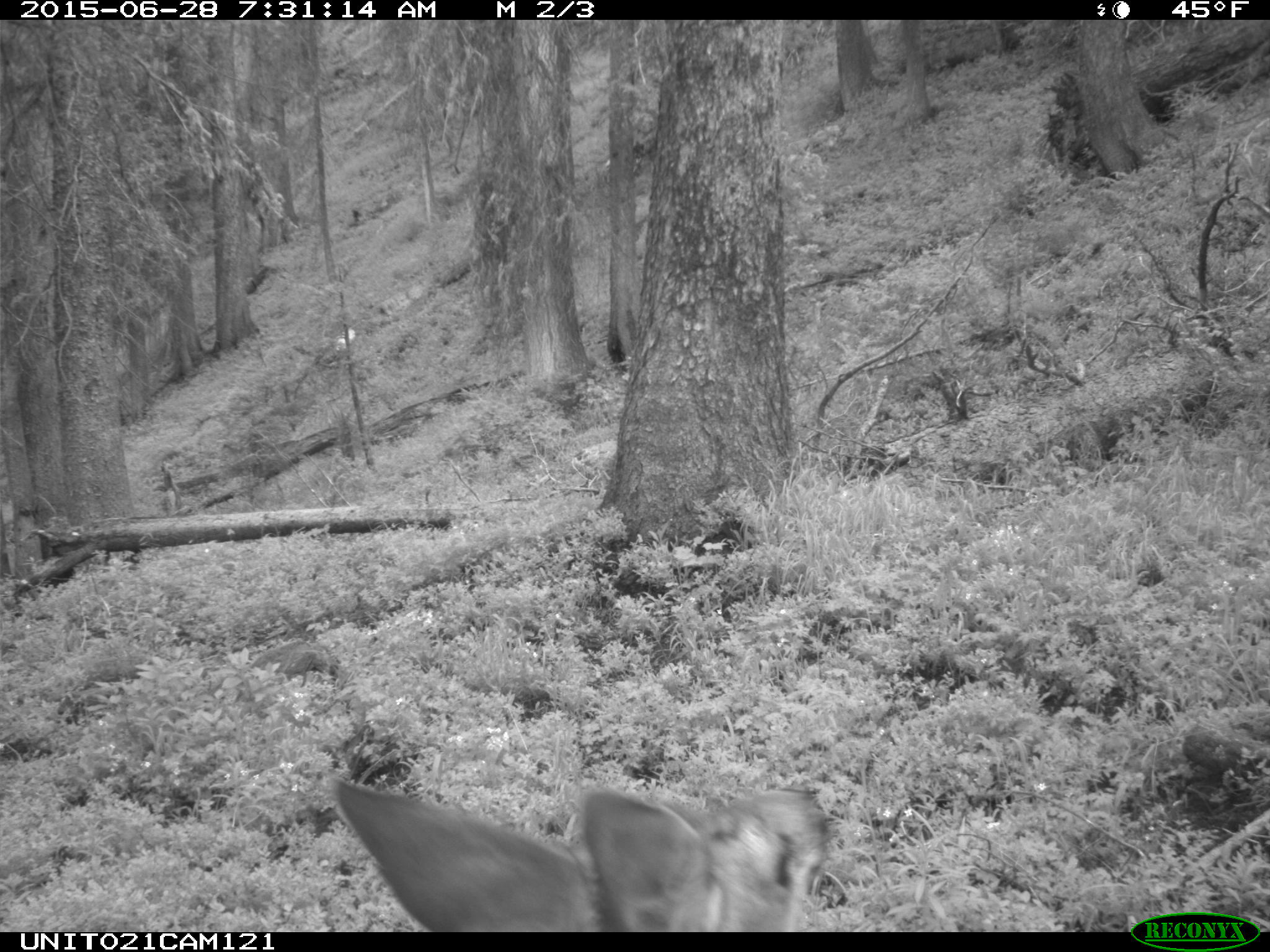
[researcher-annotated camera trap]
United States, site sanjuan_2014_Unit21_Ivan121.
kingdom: Animalia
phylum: Chordata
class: Mammalia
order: Artiodactyla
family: Cervidae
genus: Odocoileus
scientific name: Odocoileus hemionus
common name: mule deer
Odocoileus hemionus (mule deer).